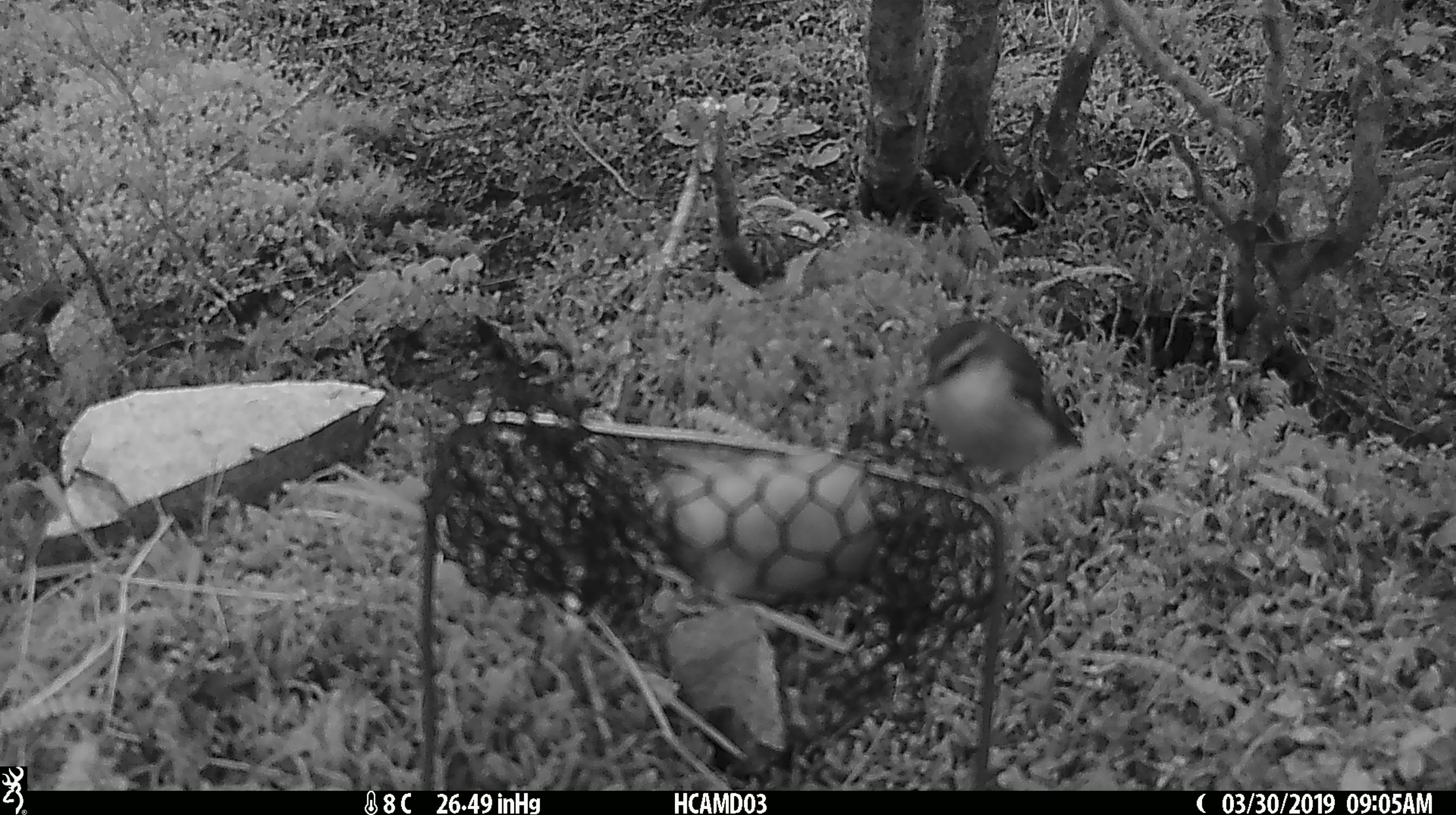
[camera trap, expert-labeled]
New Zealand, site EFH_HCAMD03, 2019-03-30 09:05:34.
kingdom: Animalia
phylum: Chordata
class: Aves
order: Passeriformes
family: Acanthisittidae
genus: Acanthisitta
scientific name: Acanthisitta chloris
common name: rifleman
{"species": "rifleman (Acanthisitta chloris)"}